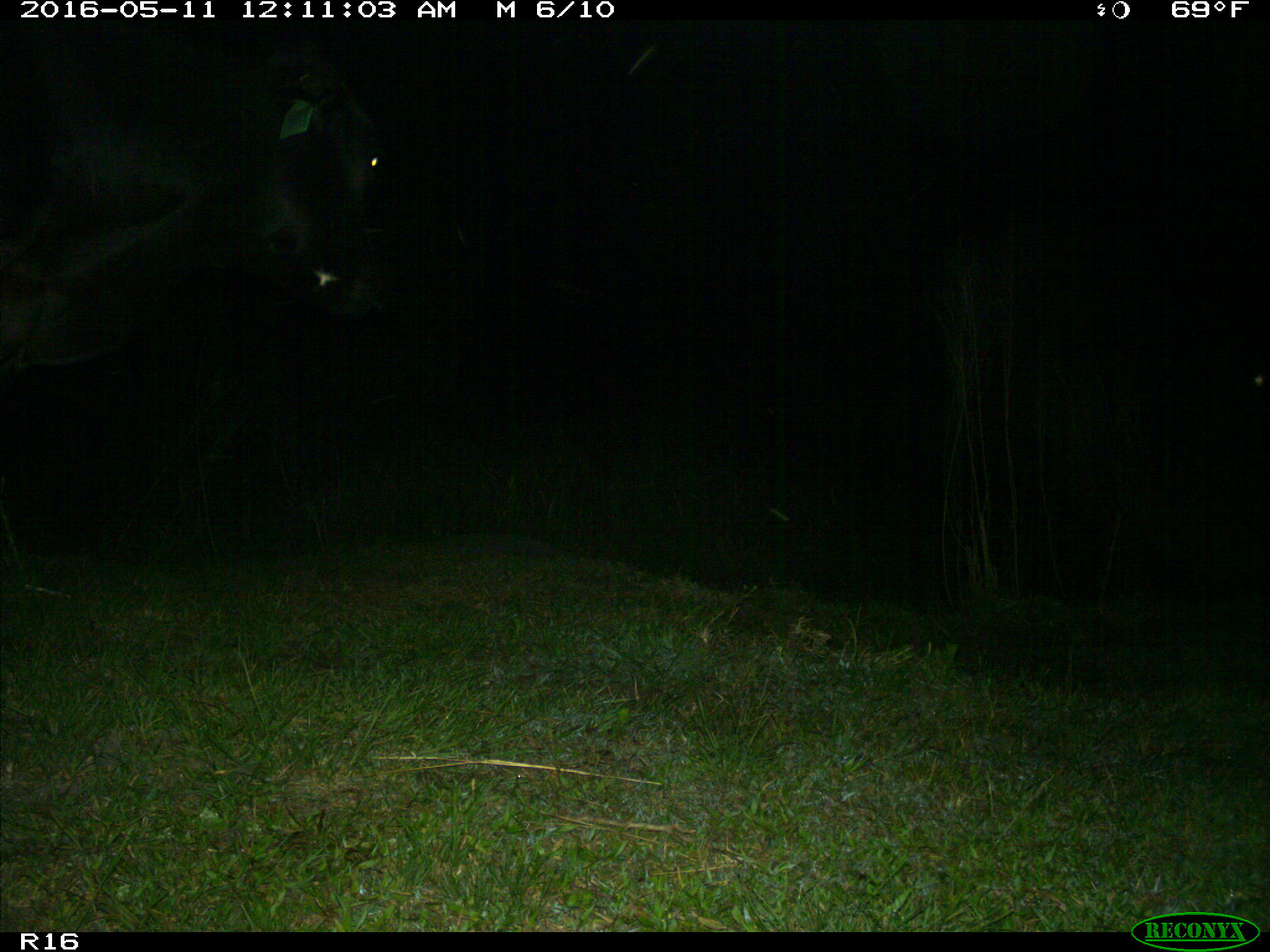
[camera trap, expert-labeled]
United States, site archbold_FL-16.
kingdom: Animalia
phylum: Chordata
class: Mammalia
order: Artiodactyla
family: Bovidae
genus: Bos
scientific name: Bos taurus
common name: domestic cow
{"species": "Bos taurus (domestic cow)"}